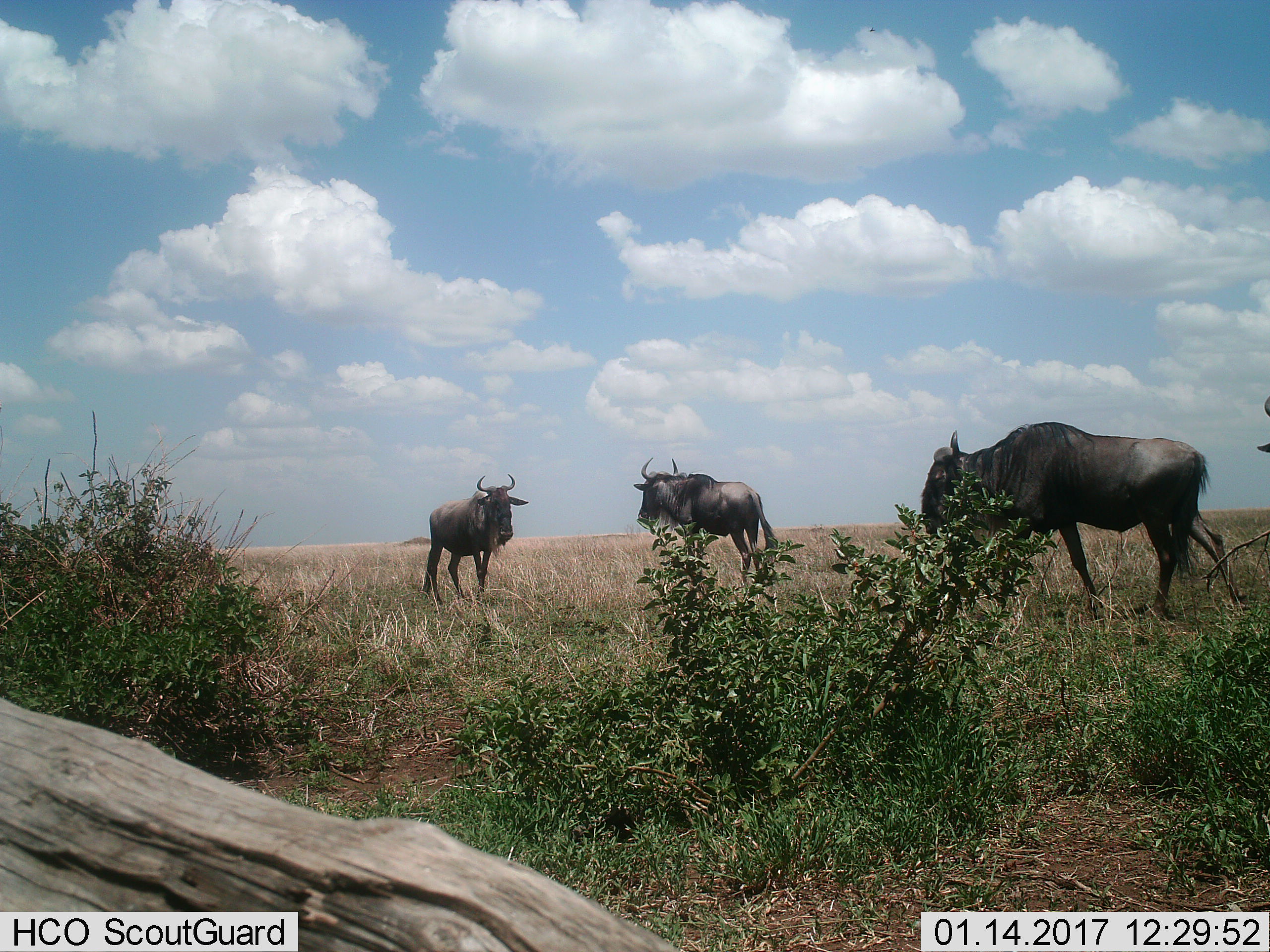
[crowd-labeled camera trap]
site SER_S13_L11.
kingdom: Animalia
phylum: Chordata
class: Mammalia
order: Artiodactyla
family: Bovidae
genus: Connochaetes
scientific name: Connochaetes taurinus taurinus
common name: blue wildebeest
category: wildebeestblue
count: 4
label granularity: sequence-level